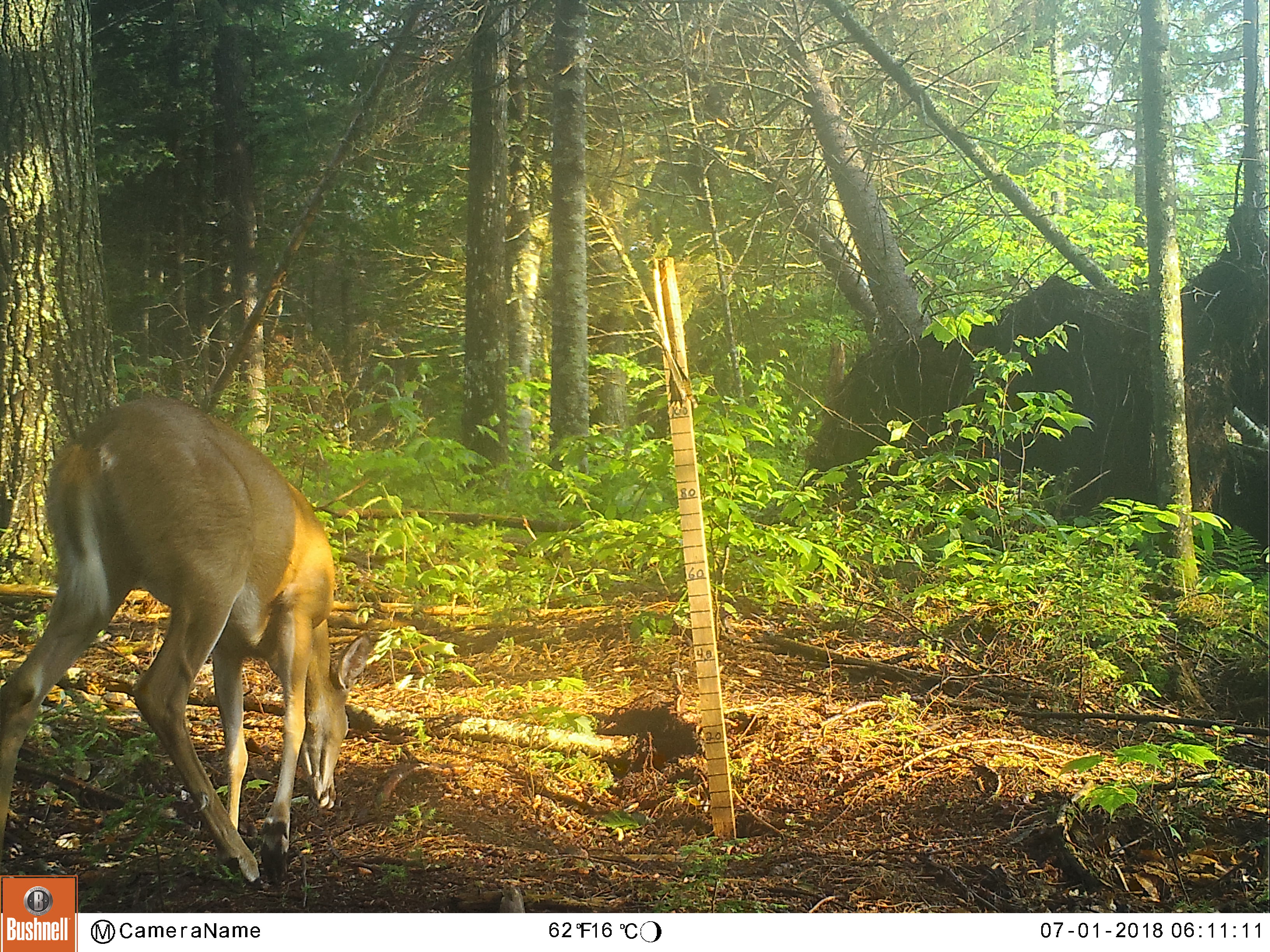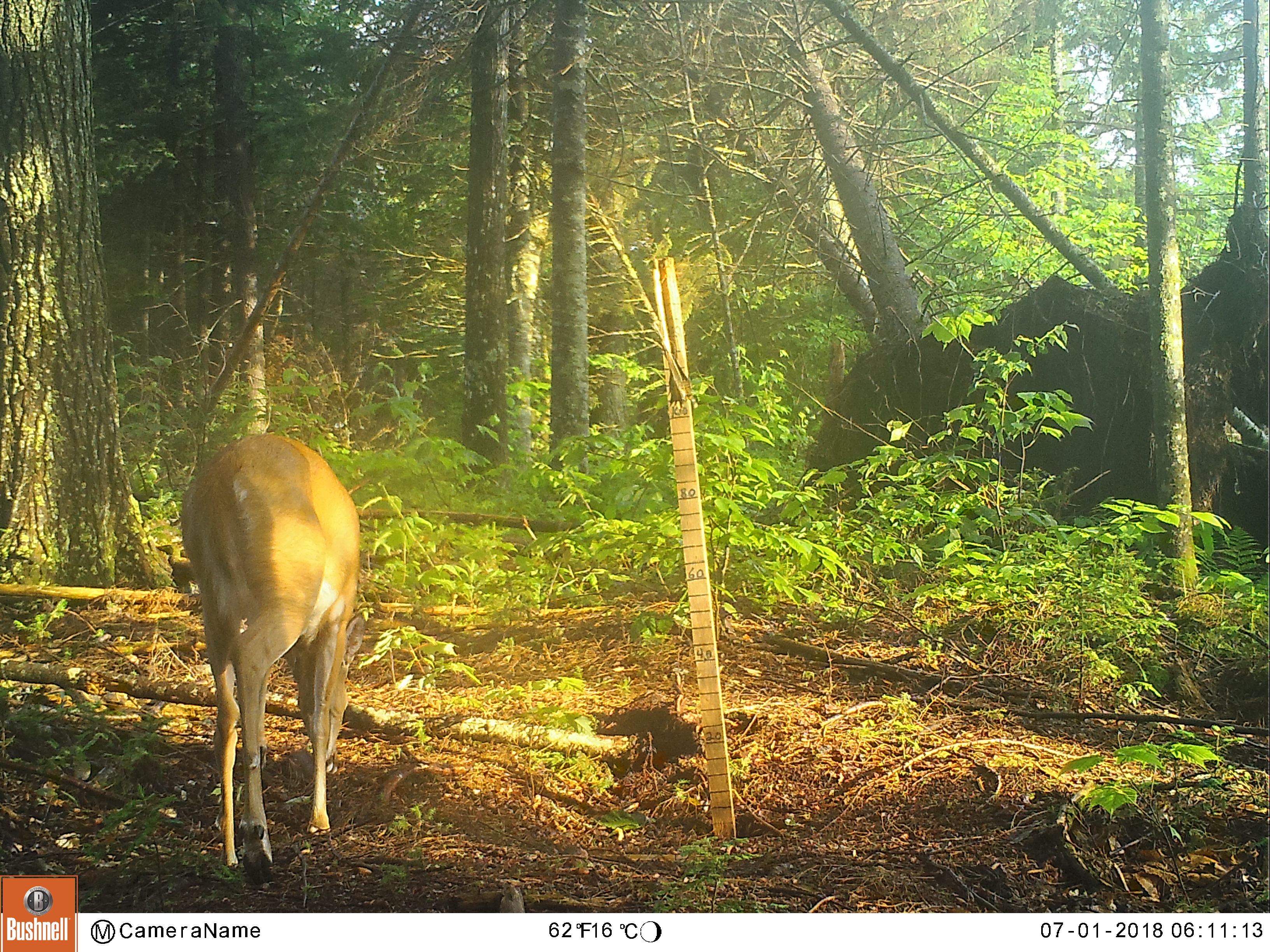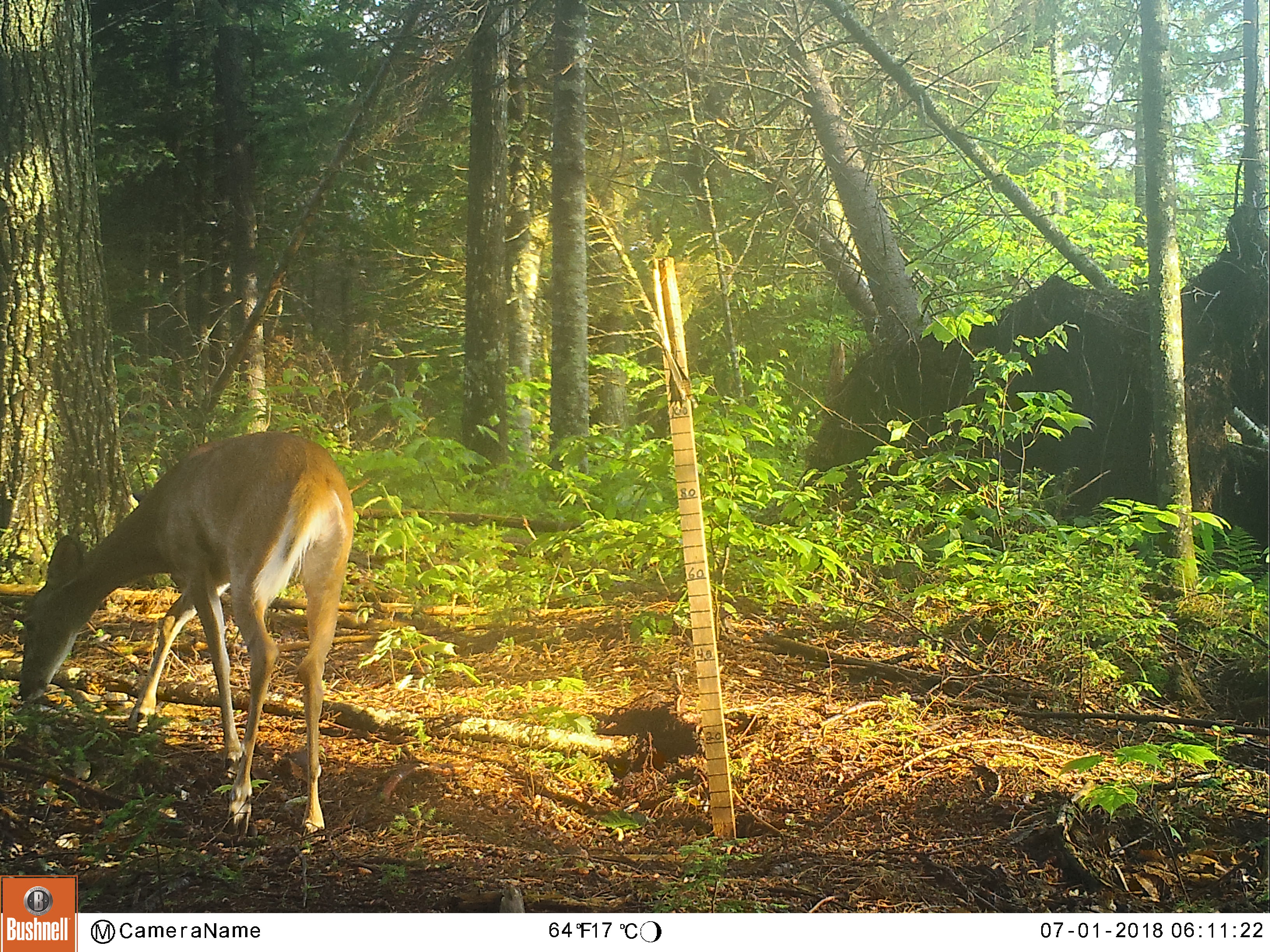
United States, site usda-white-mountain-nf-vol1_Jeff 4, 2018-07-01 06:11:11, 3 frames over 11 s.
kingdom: Animalia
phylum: Chordata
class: Mammalia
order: Artiodactyla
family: Cervidae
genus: Odocoileus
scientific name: Odocoileus virginianus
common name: white-tailed deer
White-tailed deer (Odocoileus virginianus).